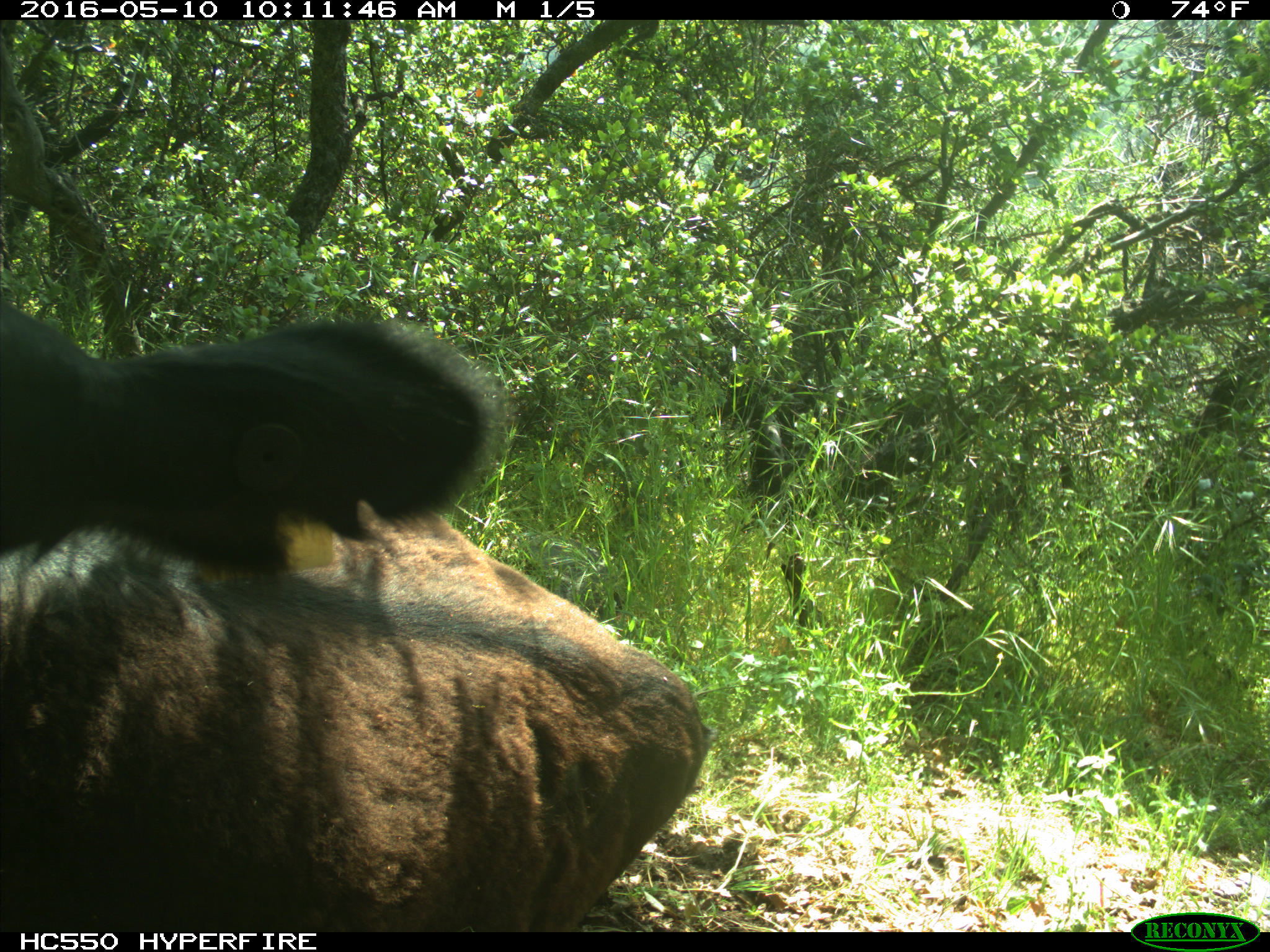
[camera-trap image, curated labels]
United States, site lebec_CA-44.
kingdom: Animalia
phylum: Chordata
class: Mammalia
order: Artiodactyla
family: Bovidae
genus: Bos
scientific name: Bos taurus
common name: domestic cow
Bos taurus (domestic cow).